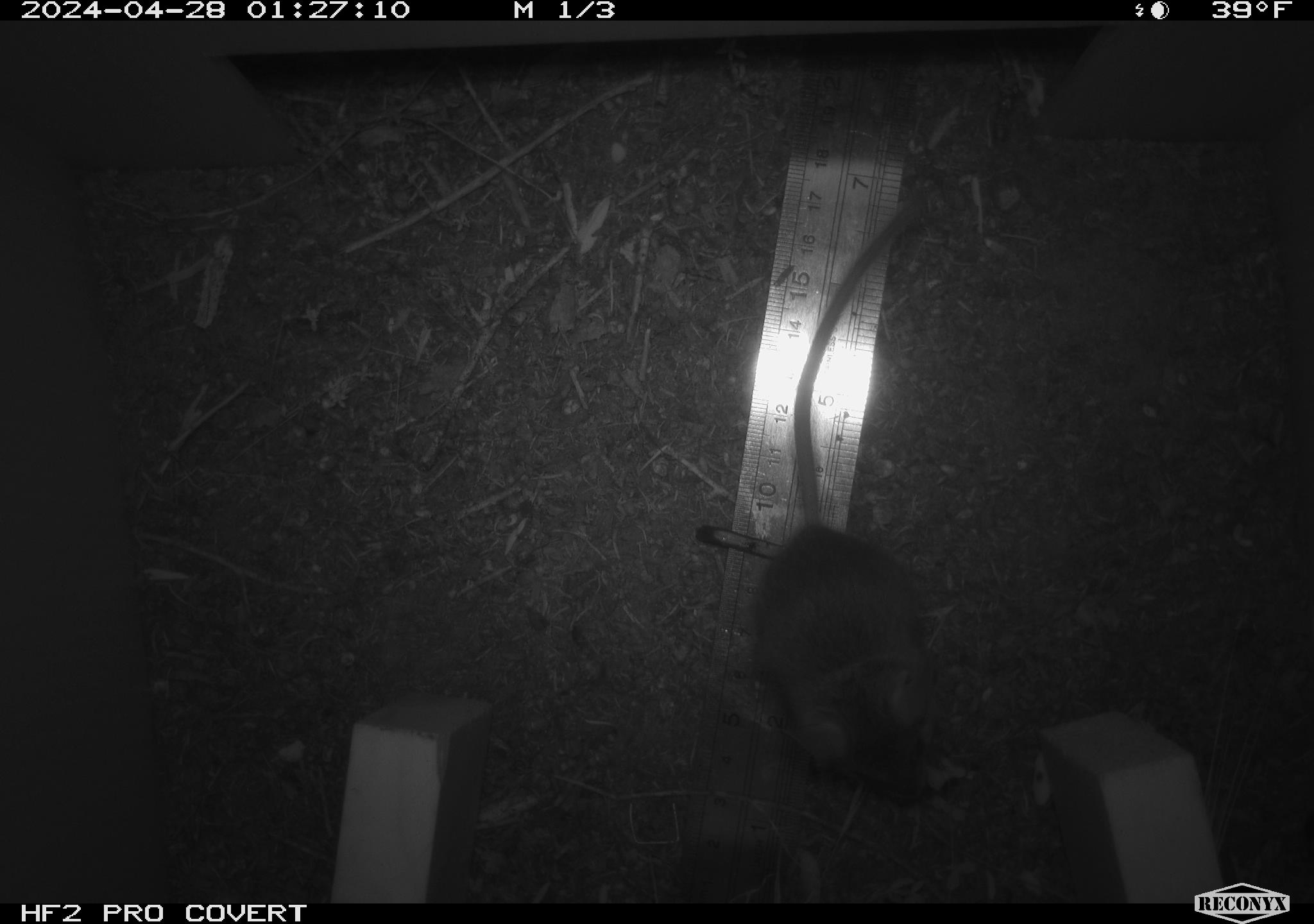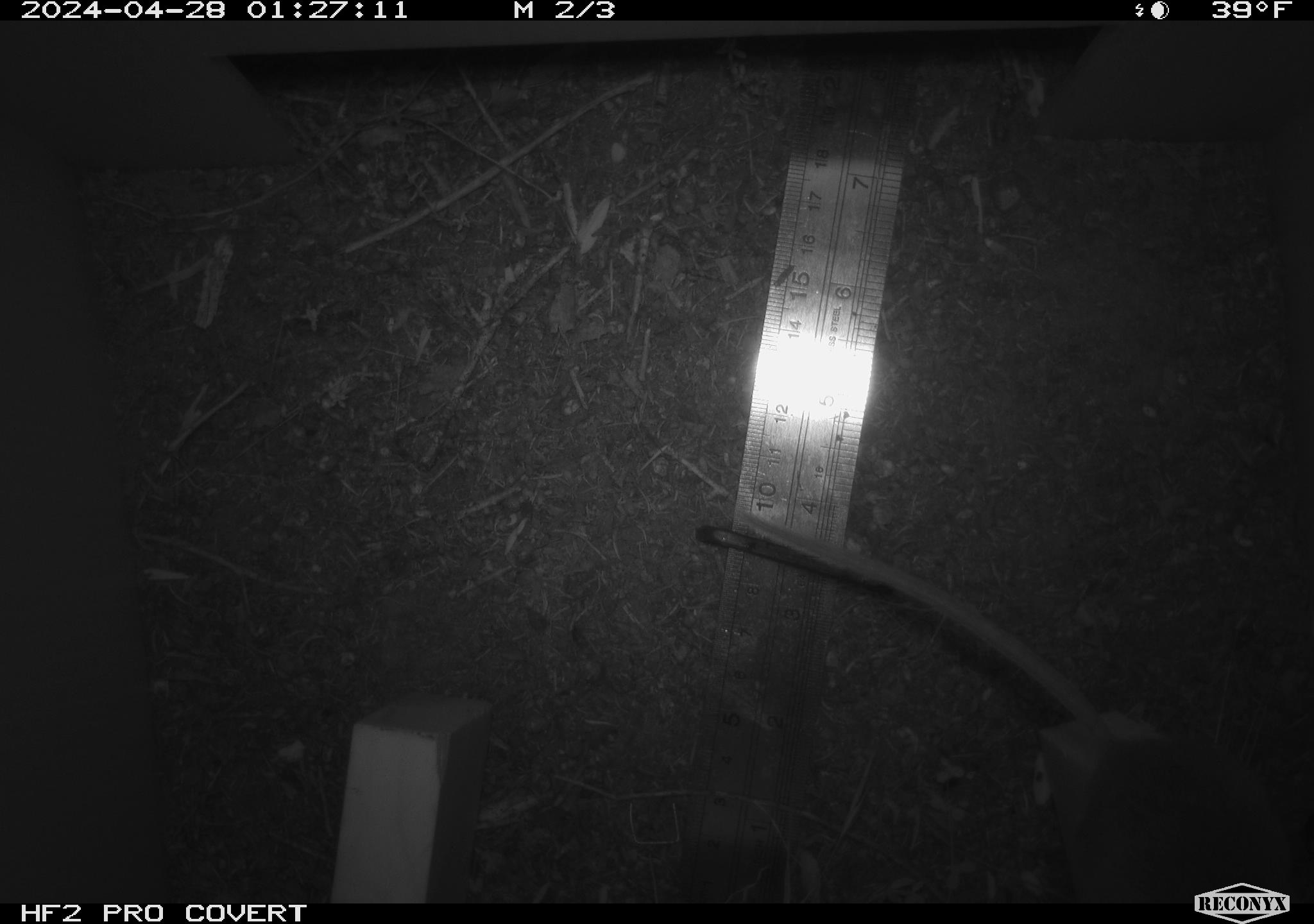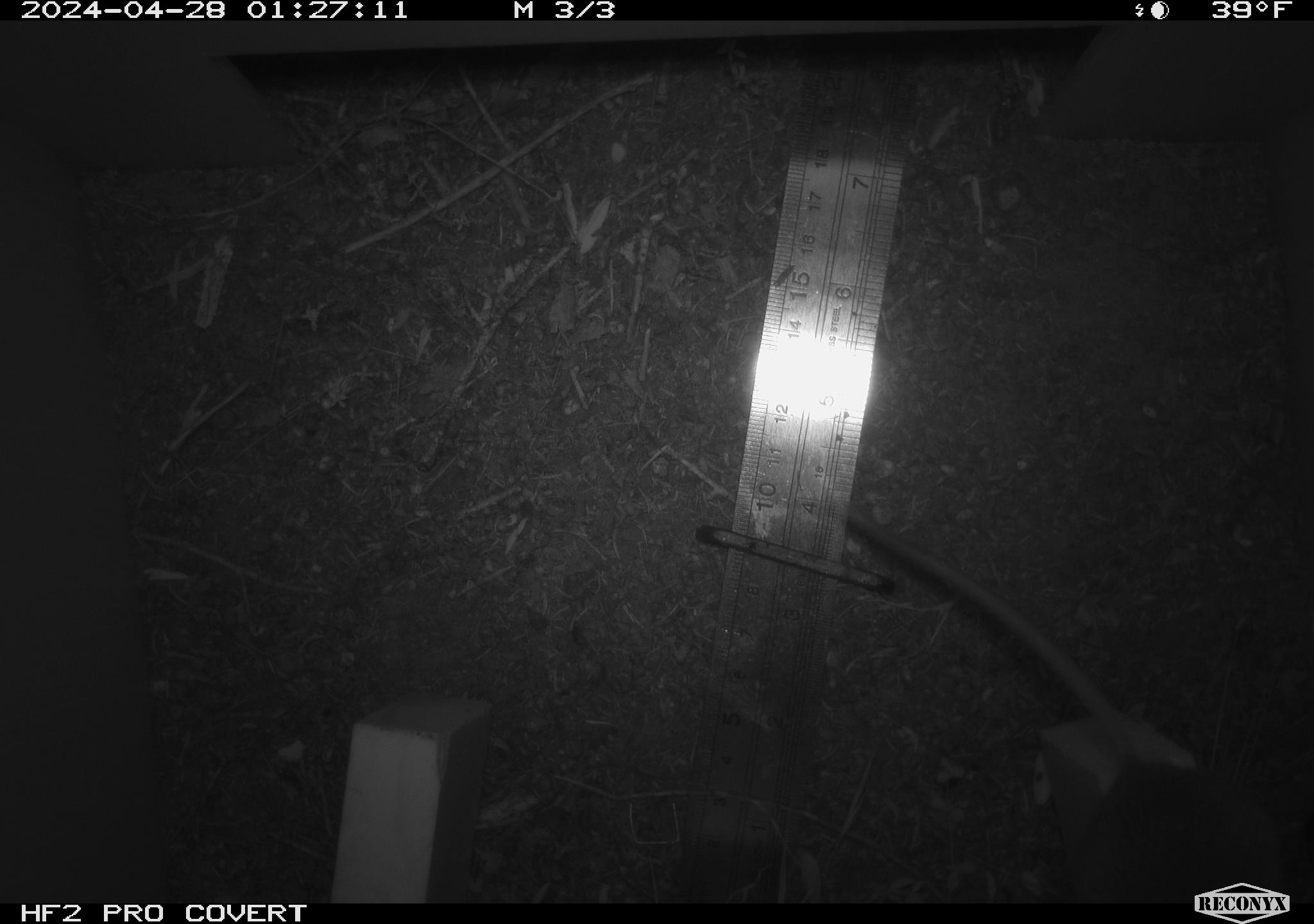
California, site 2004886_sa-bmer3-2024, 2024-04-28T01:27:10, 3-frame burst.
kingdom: Animalia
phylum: Chordata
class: Mammalia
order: Rodentia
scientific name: Rodentia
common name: mouse species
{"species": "mouse species (Rodentia)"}